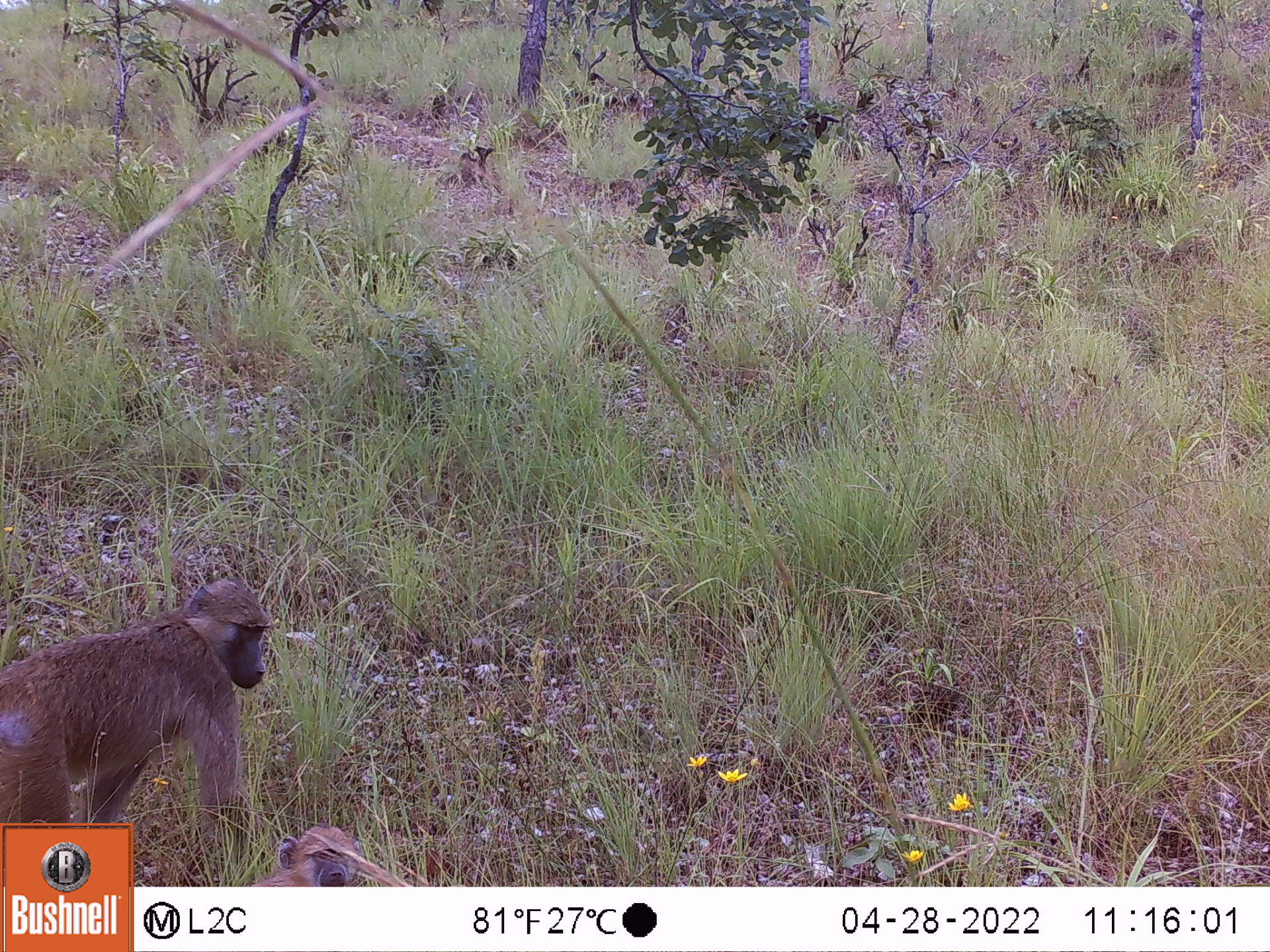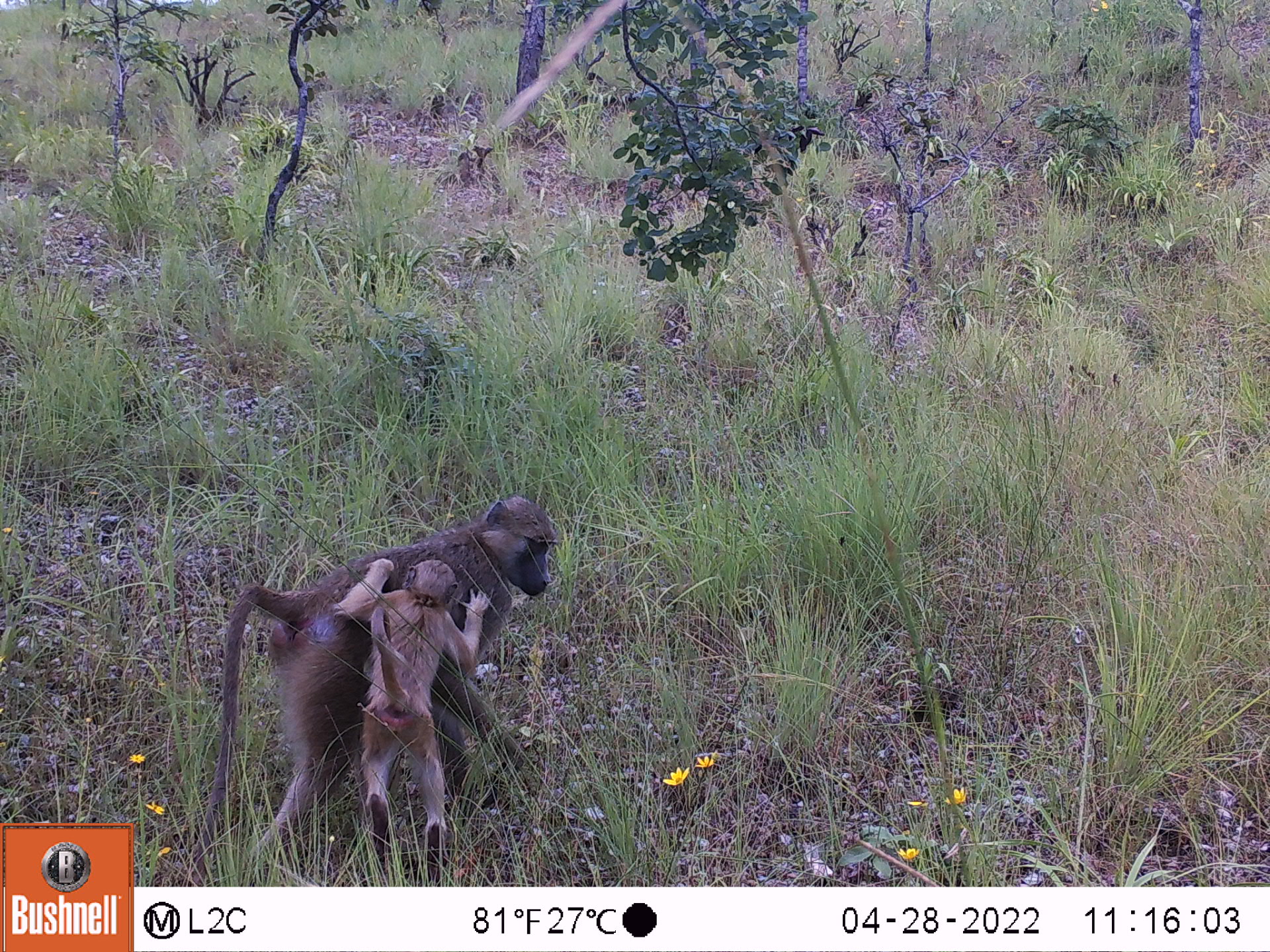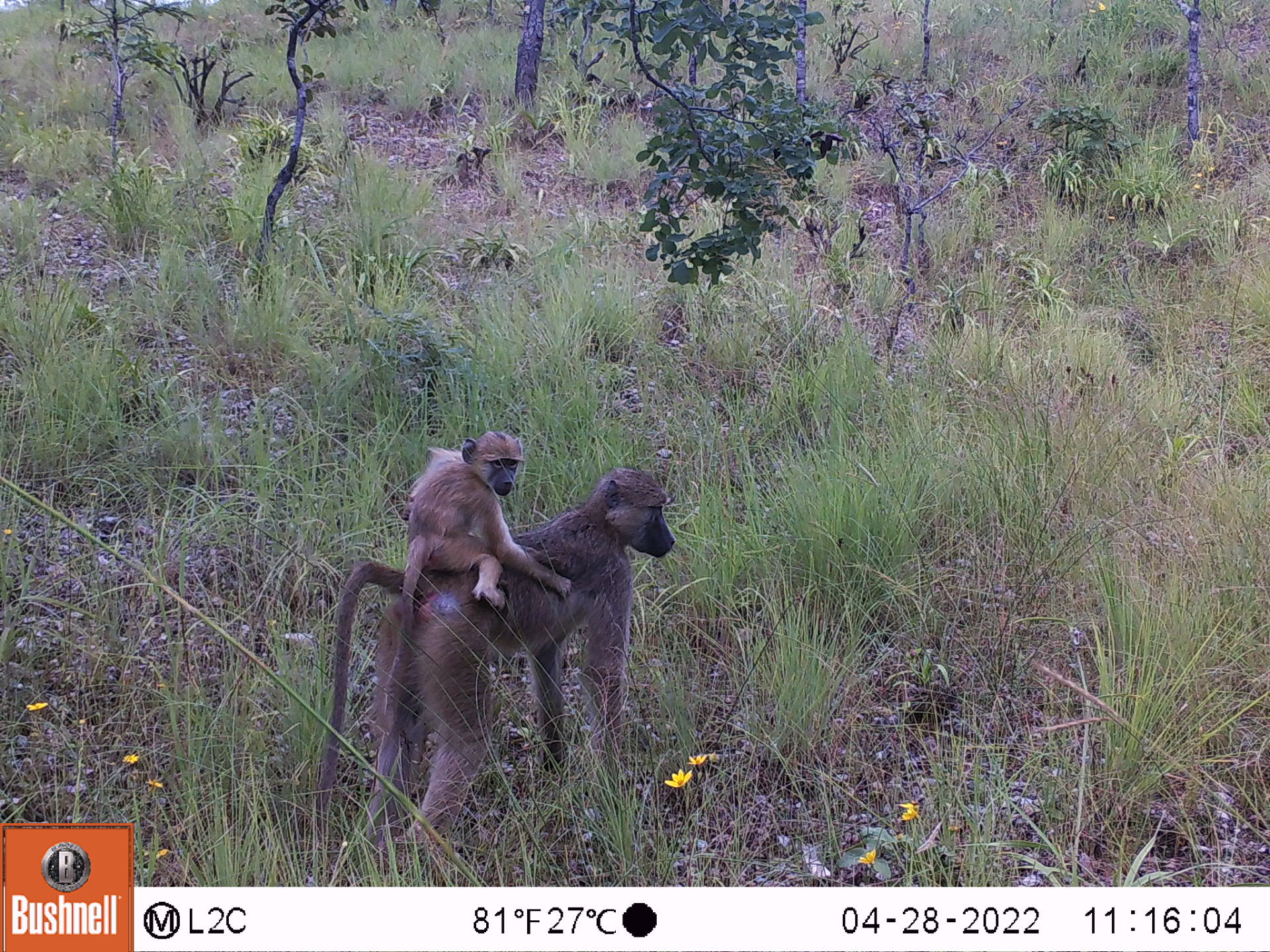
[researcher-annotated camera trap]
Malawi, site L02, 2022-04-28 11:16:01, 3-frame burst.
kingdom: Animalia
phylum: Chordata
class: Mammalia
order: Primates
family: Cercopithecidae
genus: Papio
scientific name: Papio cynocephalus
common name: yellow baboon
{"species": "yellow baboon (Papio cynocephalus)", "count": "2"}